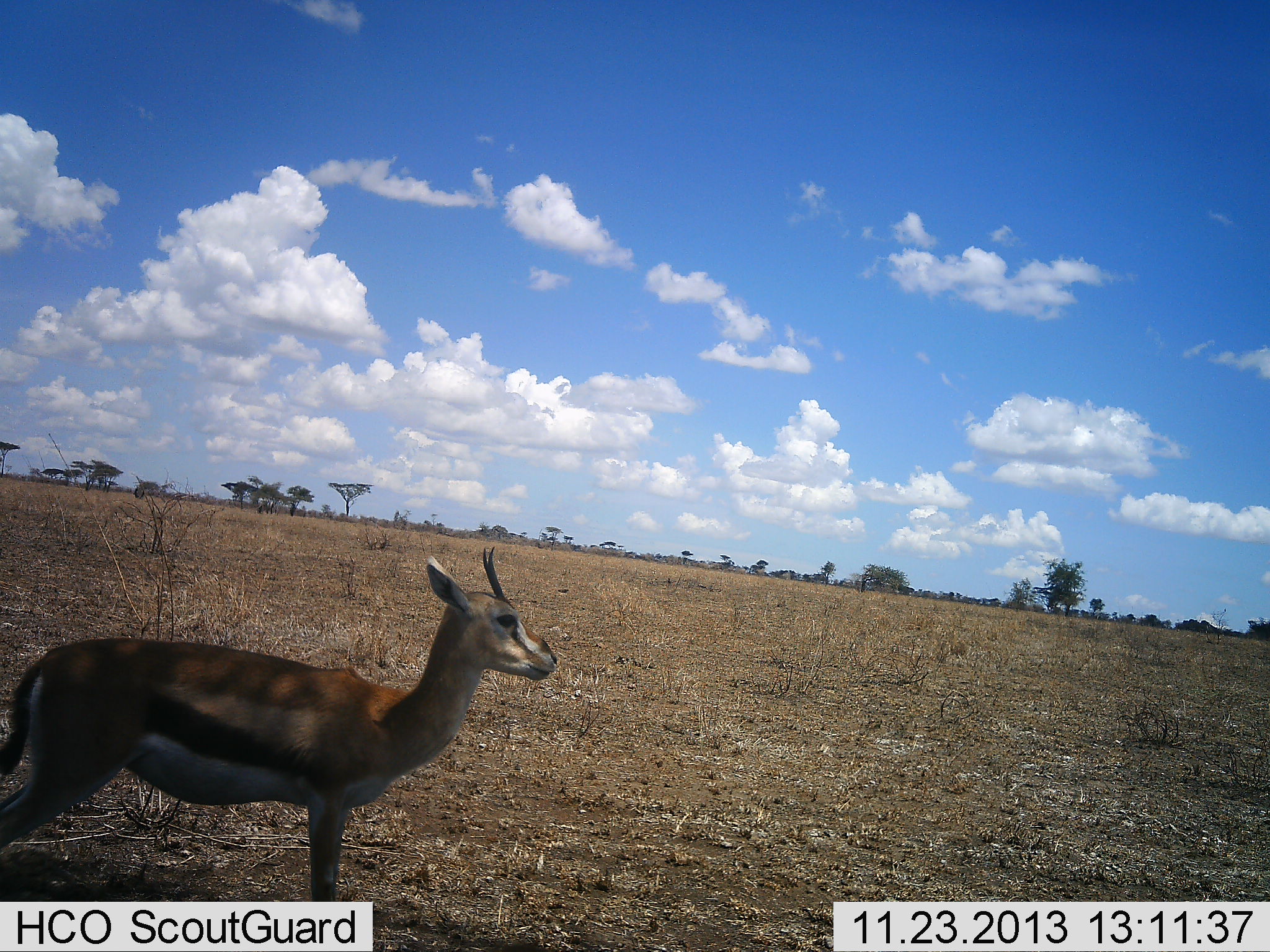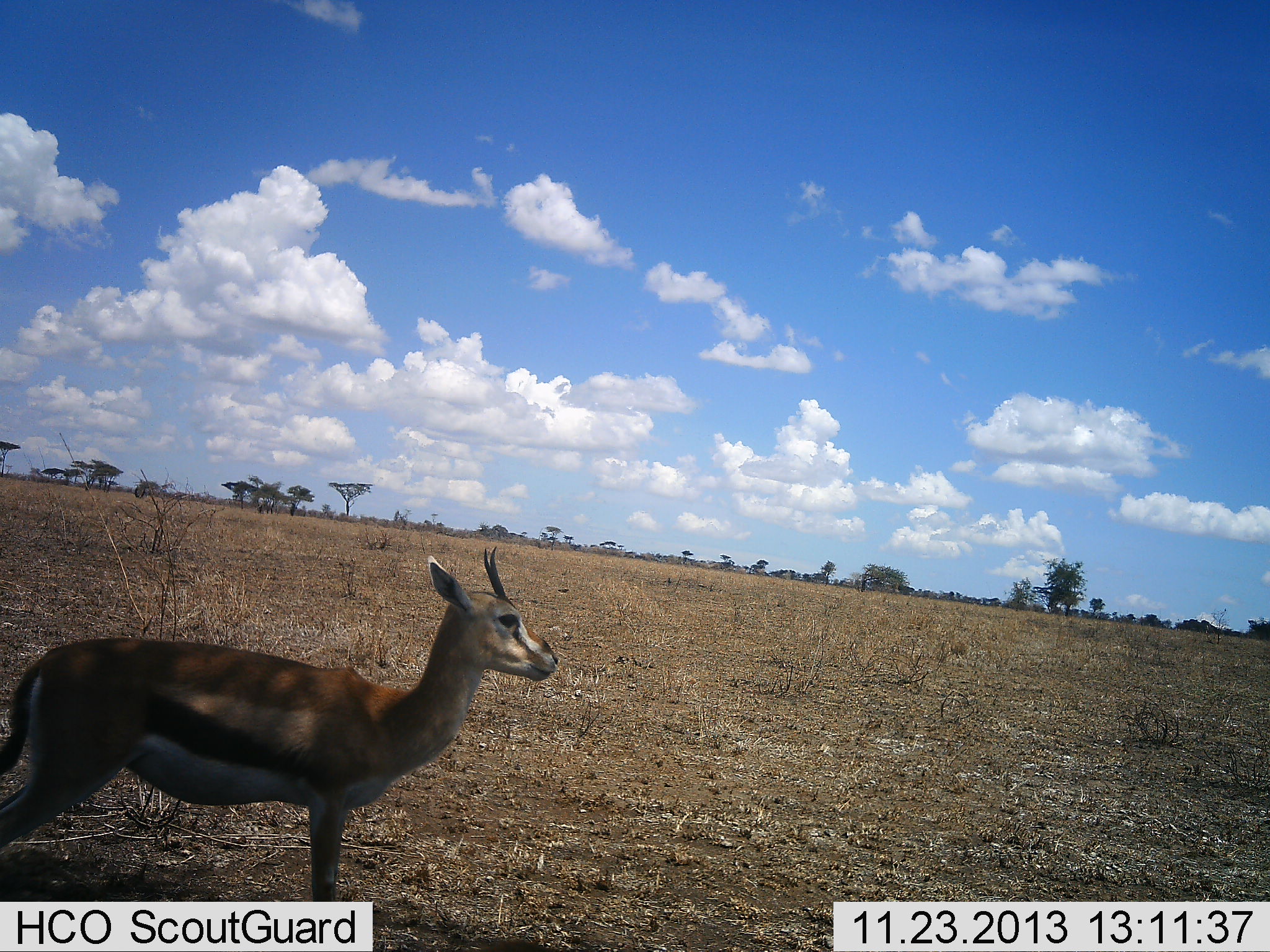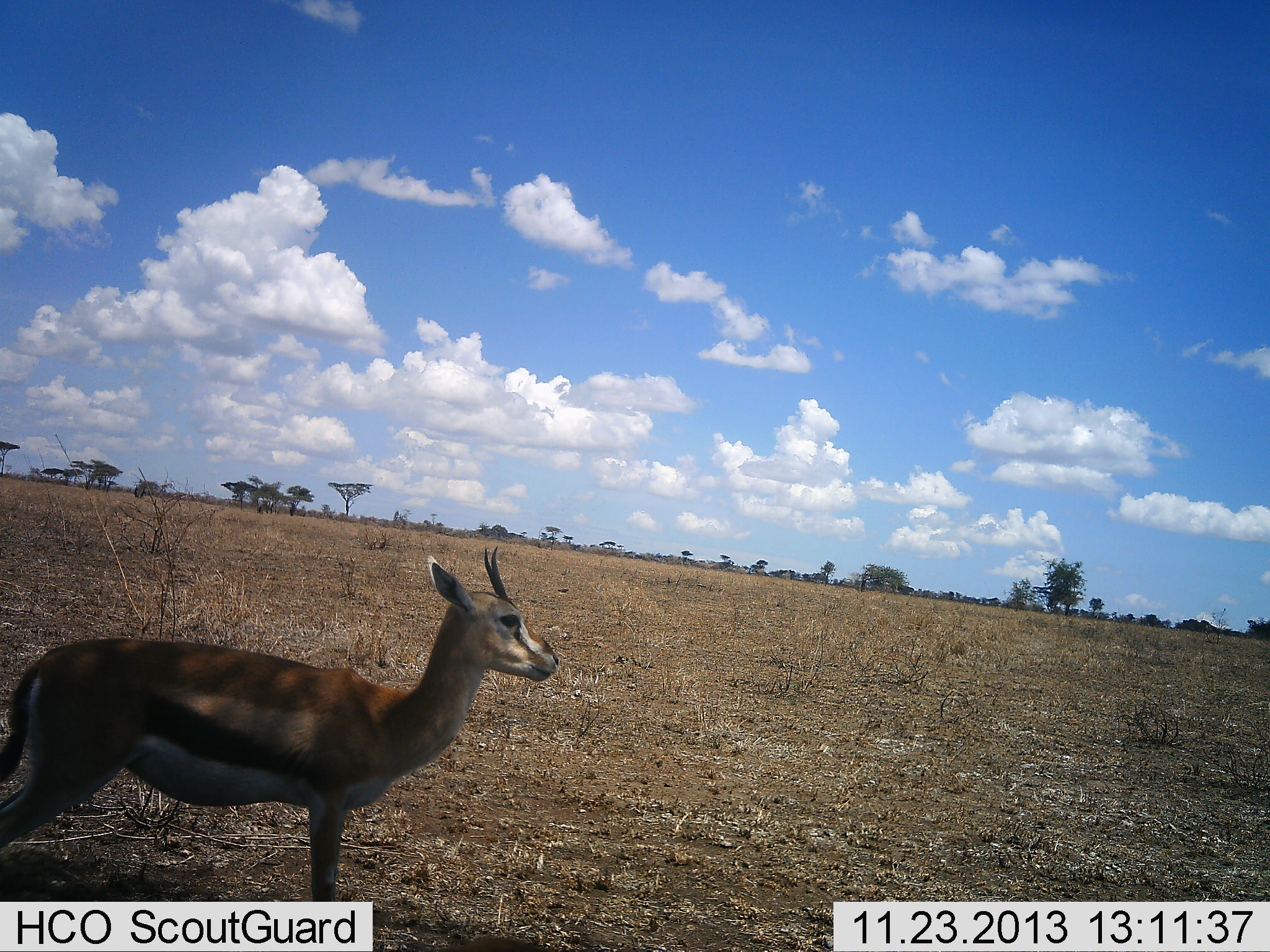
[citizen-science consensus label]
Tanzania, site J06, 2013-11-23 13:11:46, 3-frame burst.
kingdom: Animalia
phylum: Chordata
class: Mammalia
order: Artiodactyla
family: Bovidae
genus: Eudorcas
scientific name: Eudorcas thomsonii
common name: thomson's gazelle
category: gazellethomsons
Gazellethomsons (thomson's gazelle) (Eudorcas thomsonii), count 1. Behavior (volunteer vote fractions): standing 90%, resting 0%, moving 10%, interacting 0%. Young present (vote fraction): 0%. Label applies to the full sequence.